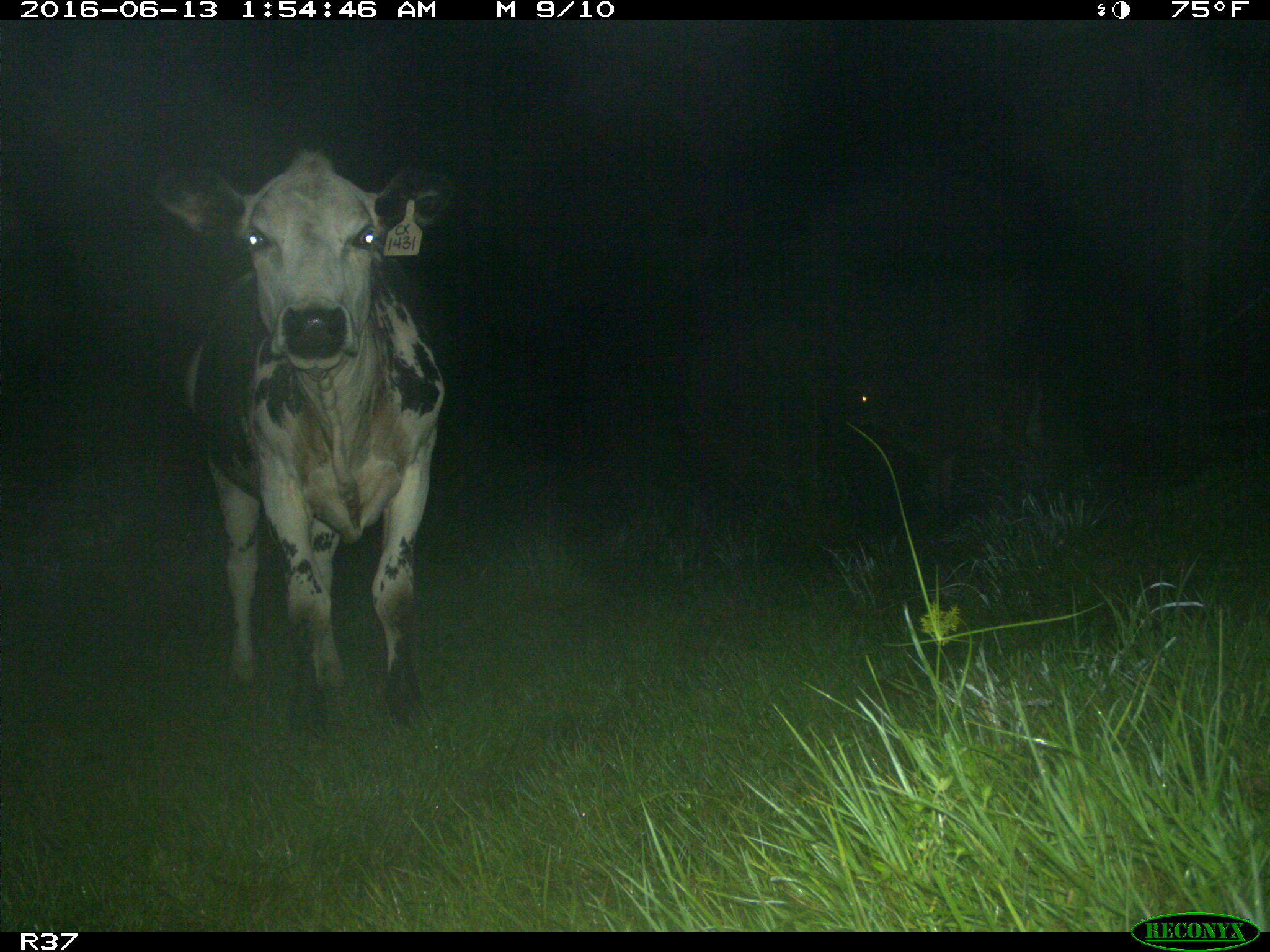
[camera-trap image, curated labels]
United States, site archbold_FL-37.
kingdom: Animalia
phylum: Chordata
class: Mammalia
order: Artiodactyla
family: Bovidae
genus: Bos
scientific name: Bos taurus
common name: domestic cow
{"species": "Bos taurus (domestic cow)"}